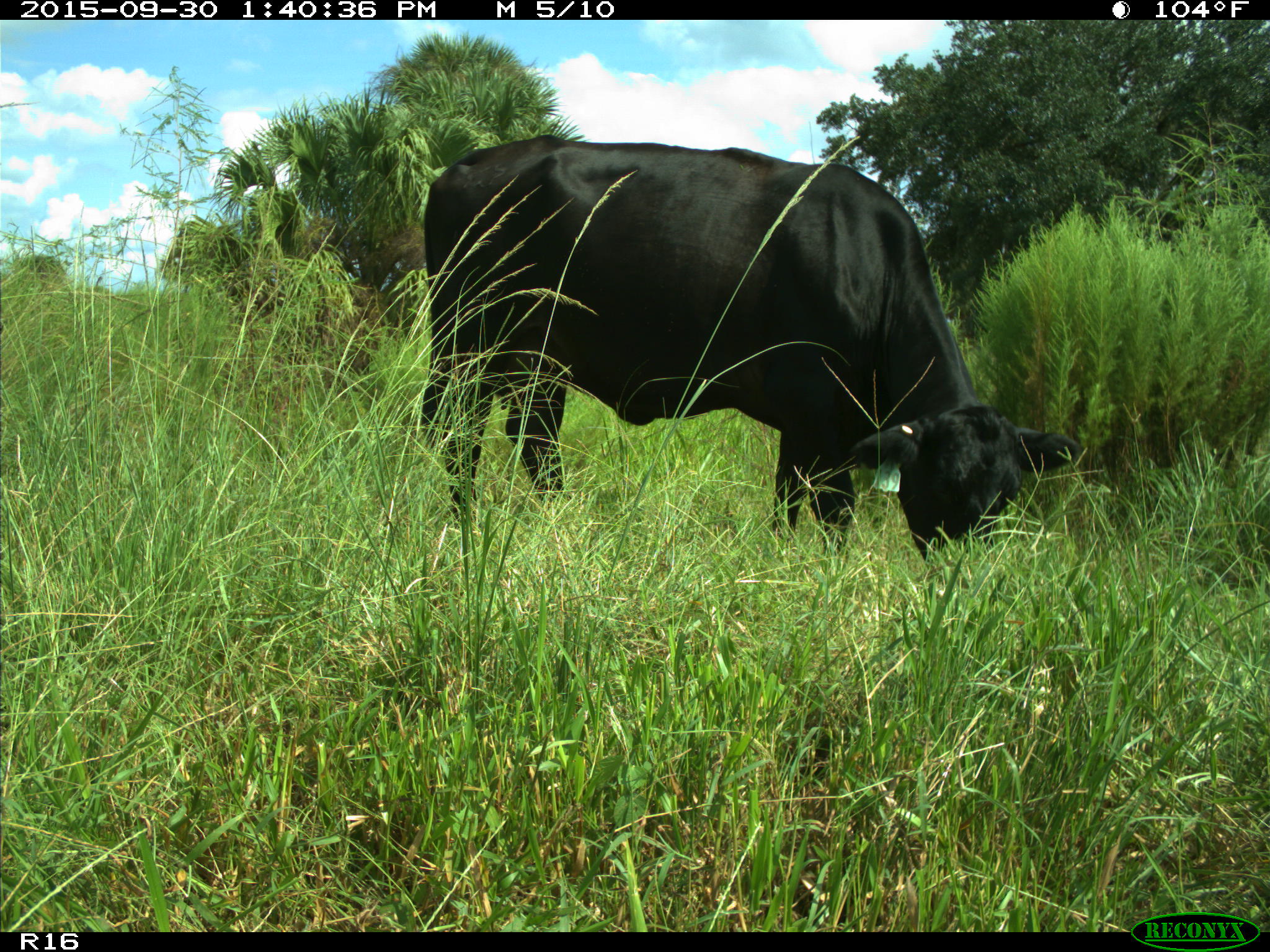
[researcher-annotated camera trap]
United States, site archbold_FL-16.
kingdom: Animalia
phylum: Chordata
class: Mammalia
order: Artiodactyla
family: Bovidae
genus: Bos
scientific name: Bos taurus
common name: domestic cow